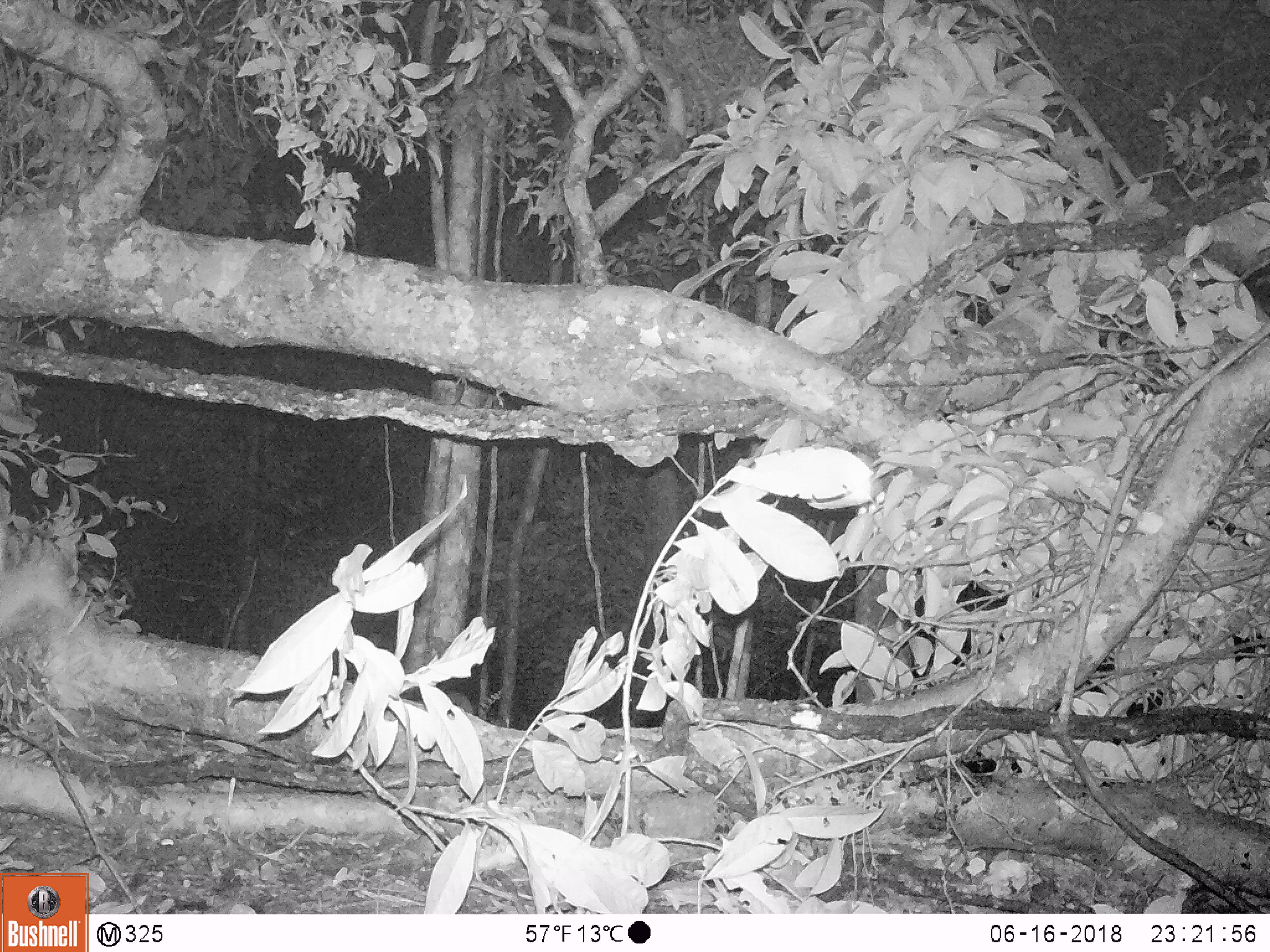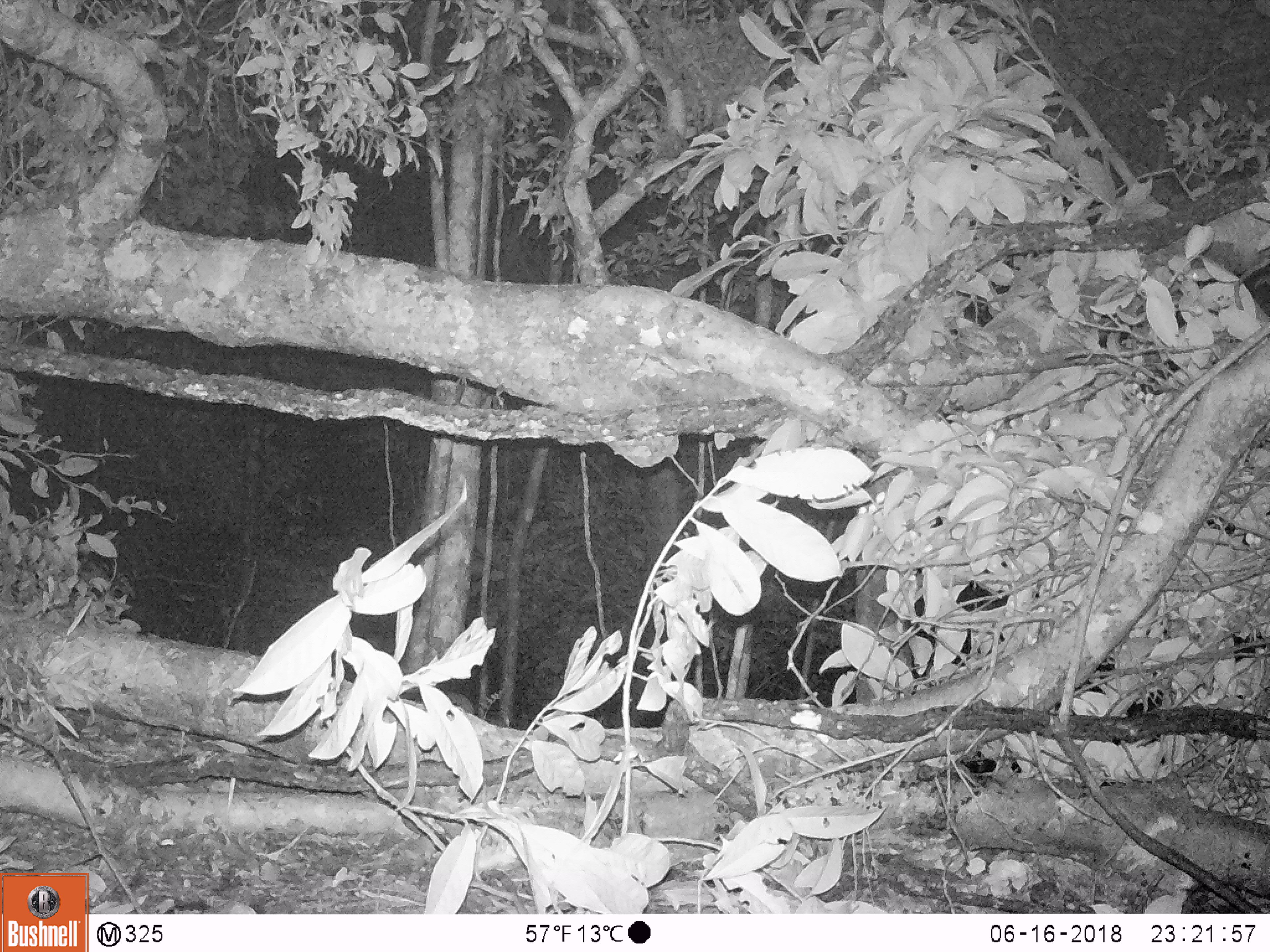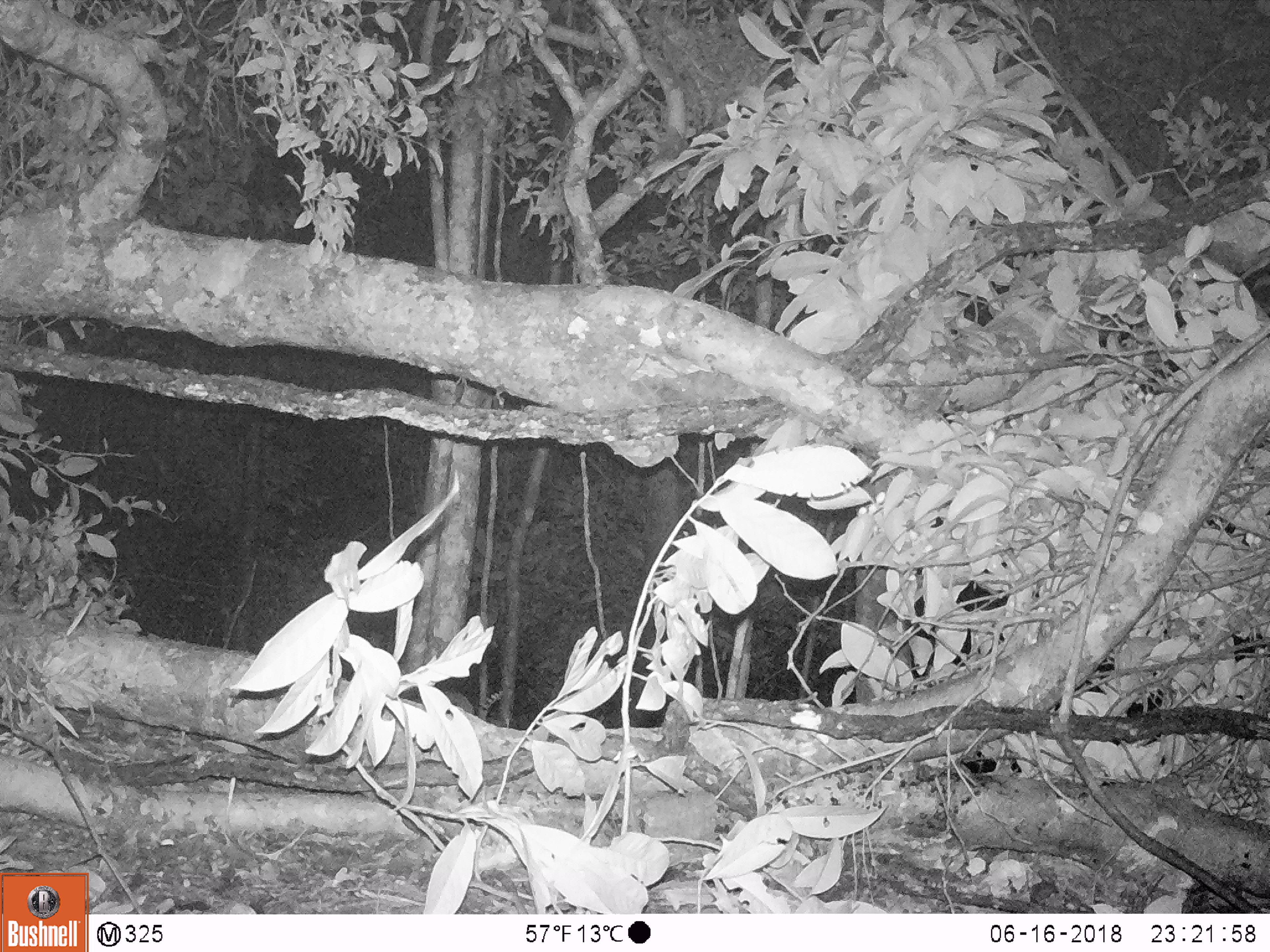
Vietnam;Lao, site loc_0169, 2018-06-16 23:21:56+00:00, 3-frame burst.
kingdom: Animalia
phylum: Chordata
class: Mammalia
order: Artiodactyla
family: Cervidae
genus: Muntiacus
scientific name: Muntiacus rooseveltorum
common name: roosevelt's muntjac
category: roosevelts muntjac group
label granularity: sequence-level